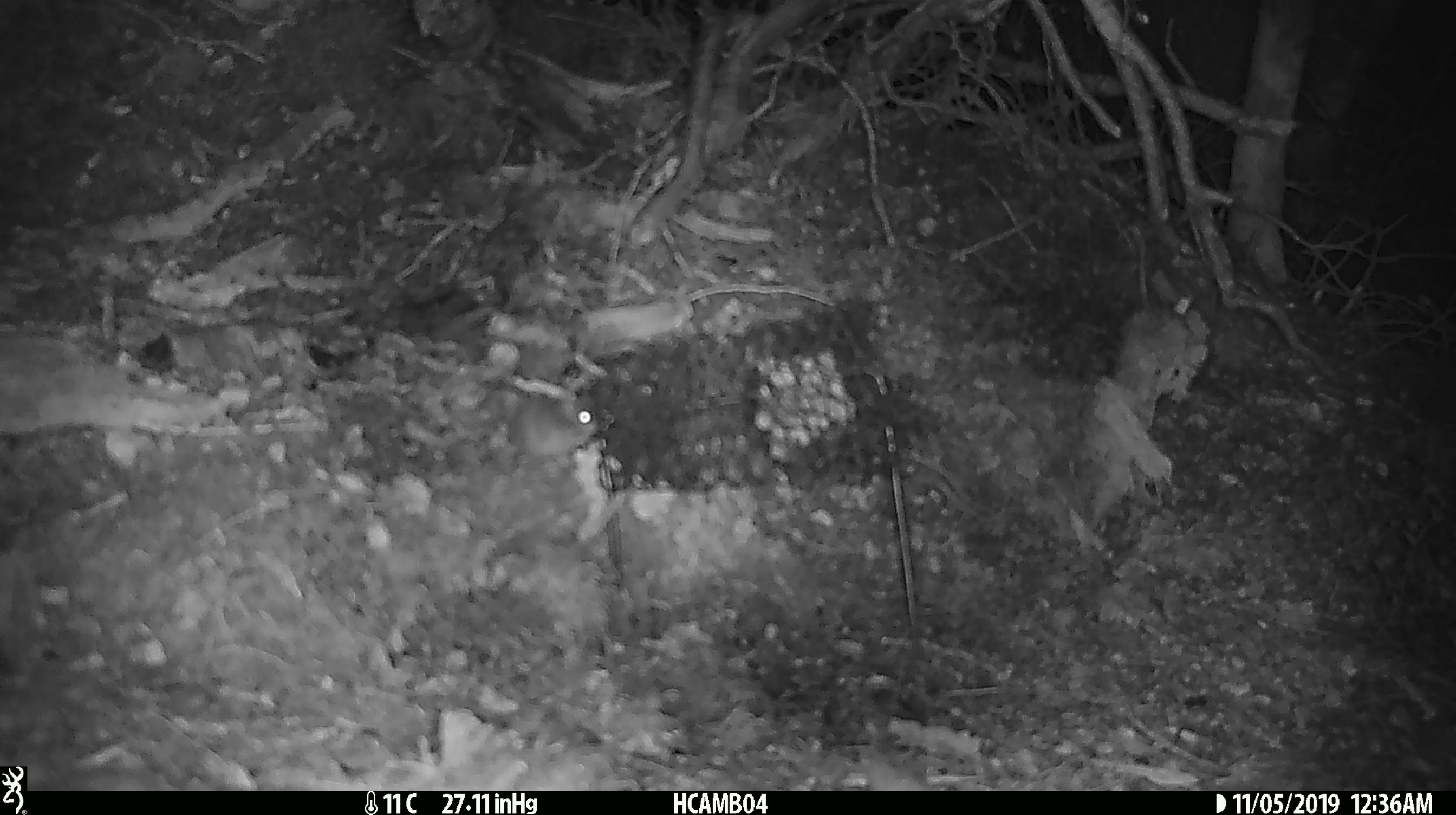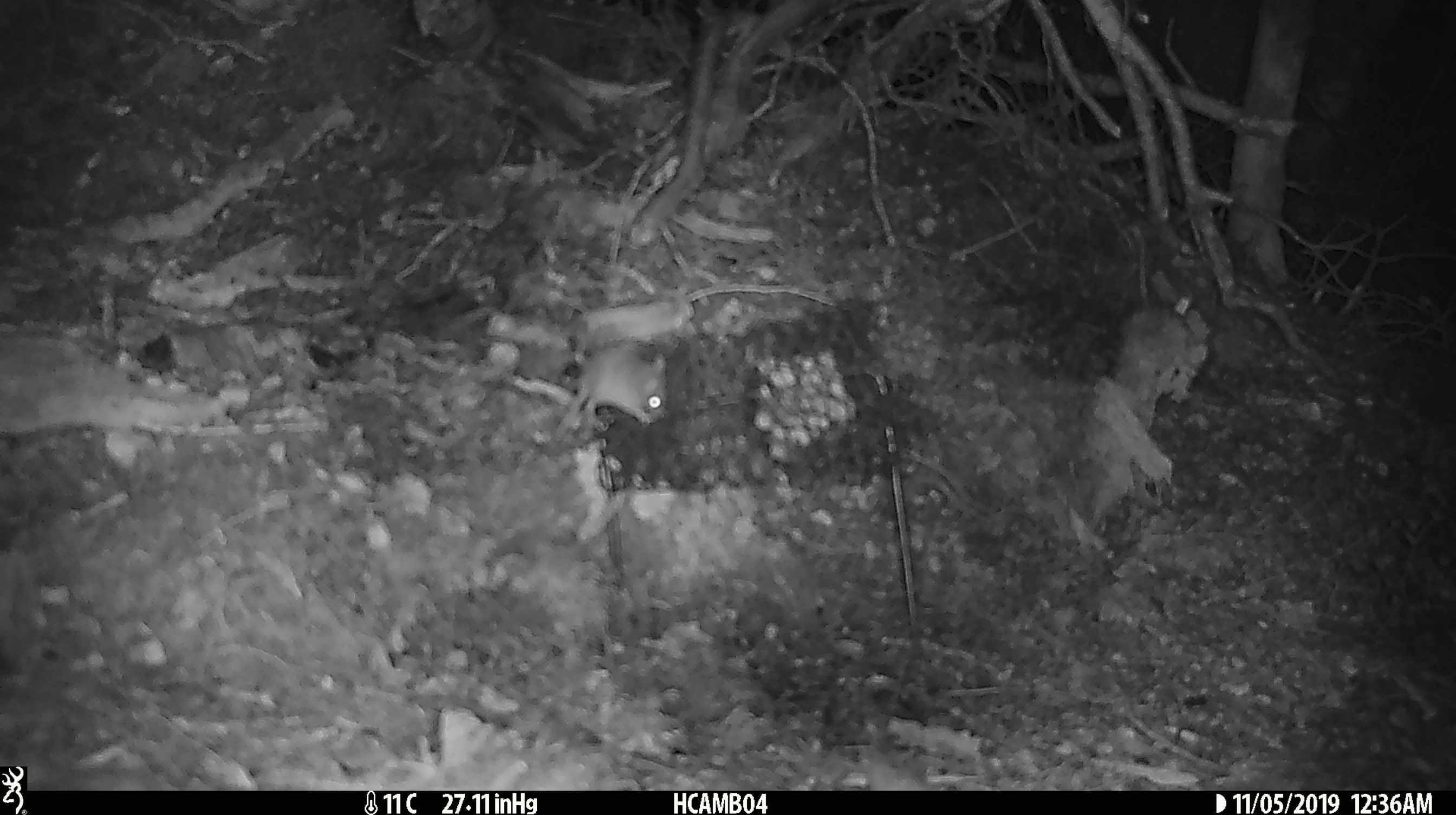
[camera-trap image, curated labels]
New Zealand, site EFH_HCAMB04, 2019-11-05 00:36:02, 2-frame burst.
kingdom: Animalia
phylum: Chordata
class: Mammalia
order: Rodentia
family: Muridae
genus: Mus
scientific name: Mus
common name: mouse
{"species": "mouse (Mus)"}